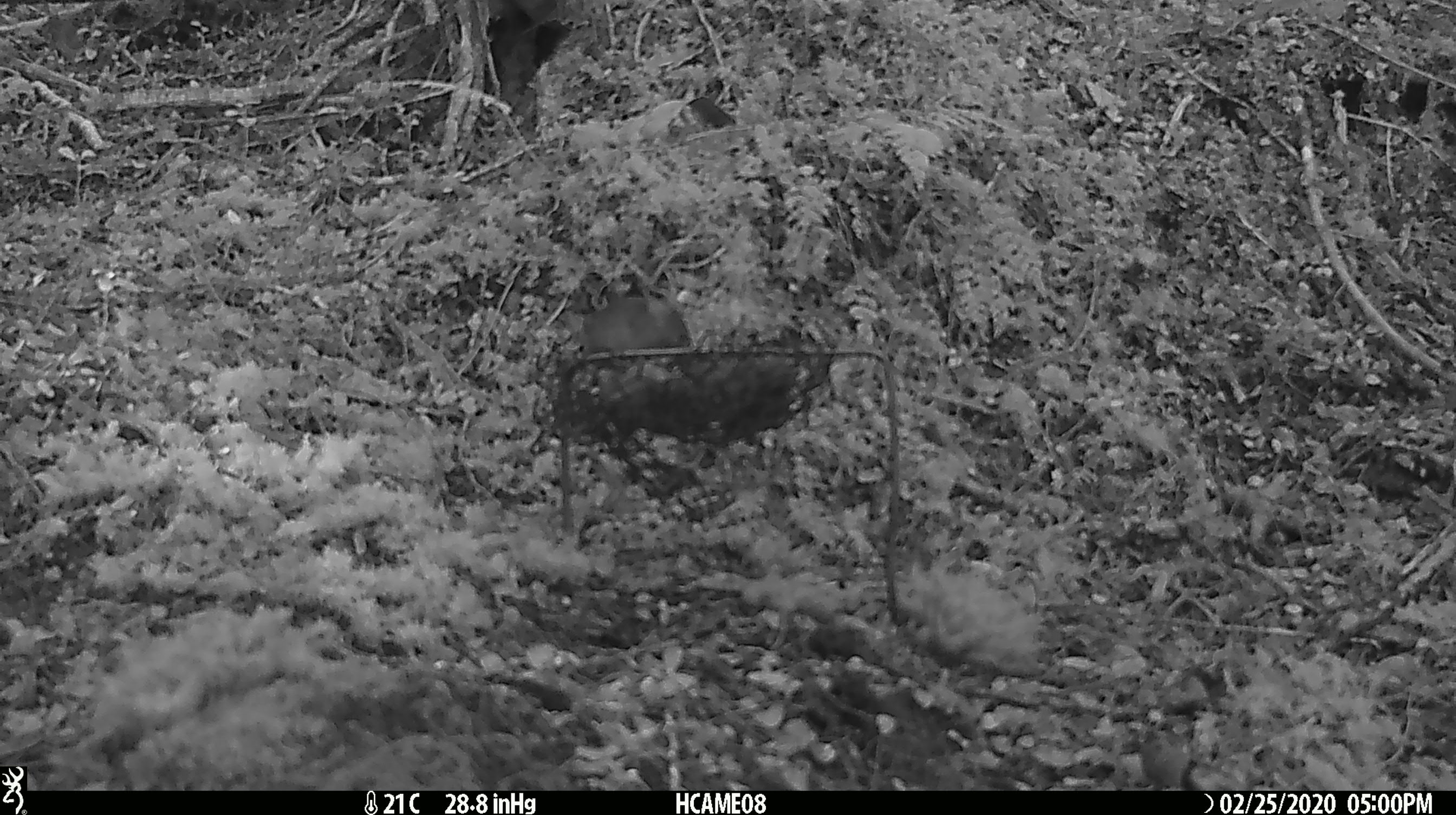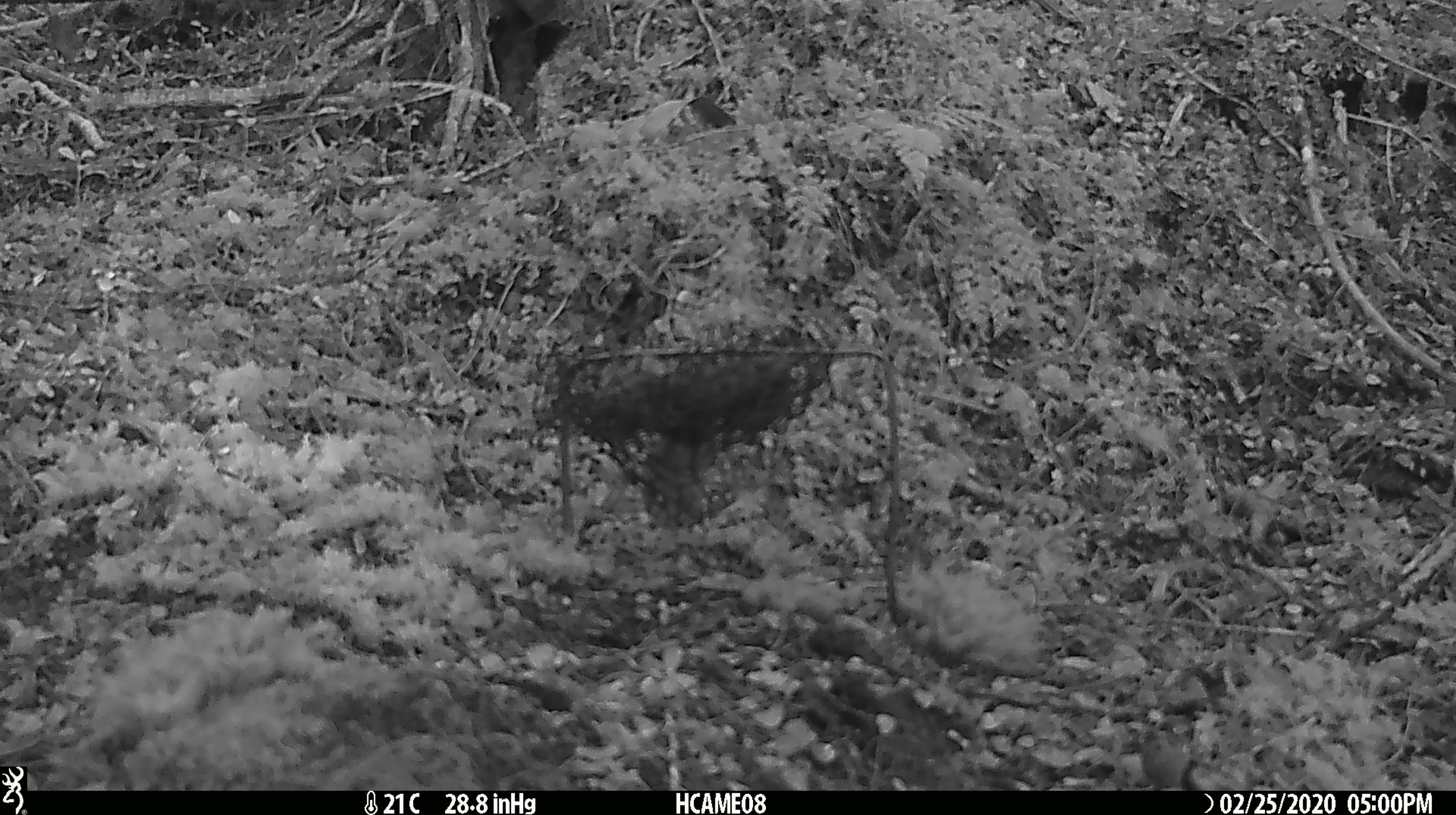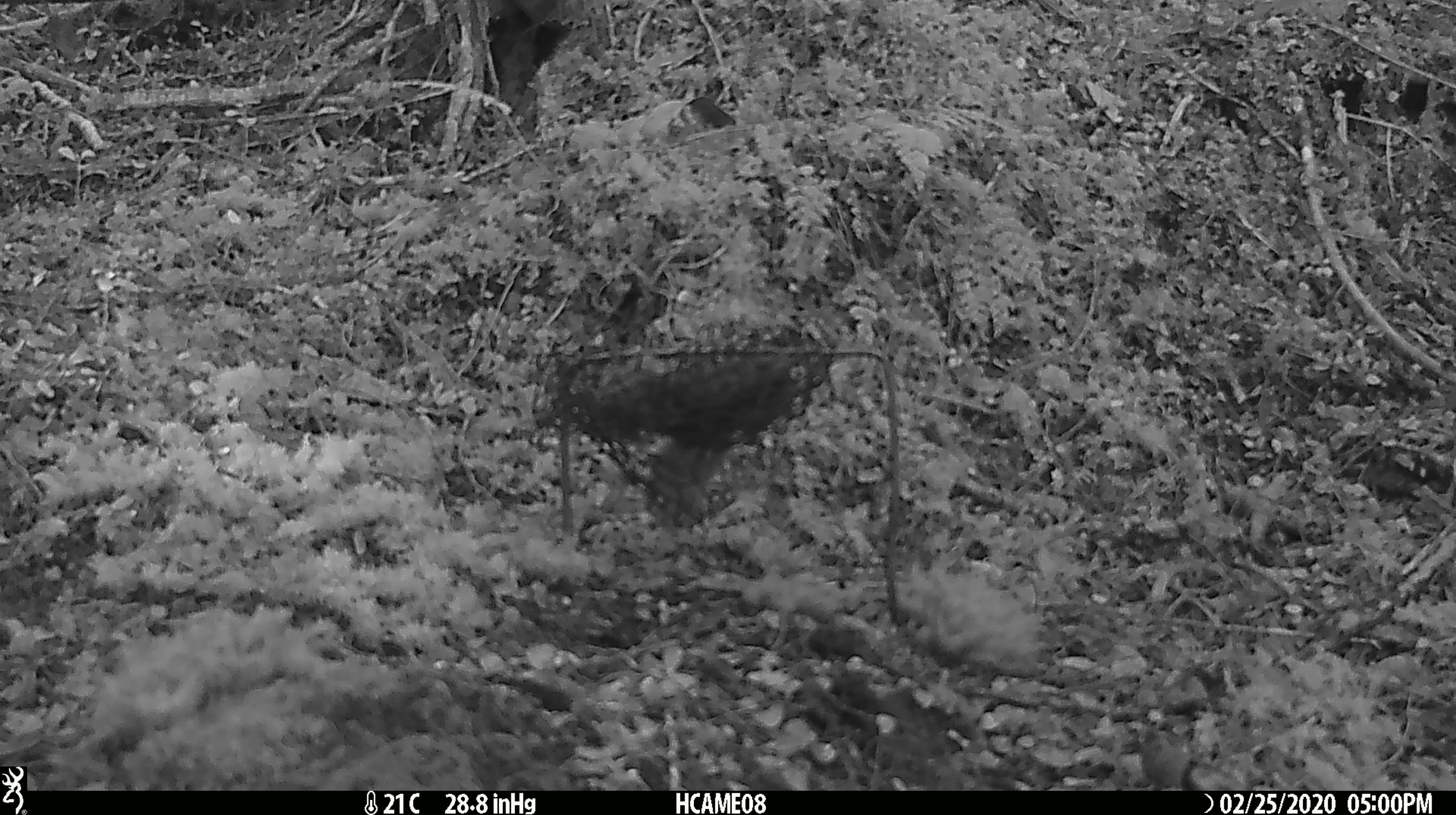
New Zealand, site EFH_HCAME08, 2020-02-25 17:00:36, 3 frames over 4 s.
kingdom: Animalia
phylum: Chordata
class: Mammalia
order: Rodentia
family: Muridae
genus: Mus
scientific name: Mus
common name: mouse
Mouse (Mus).